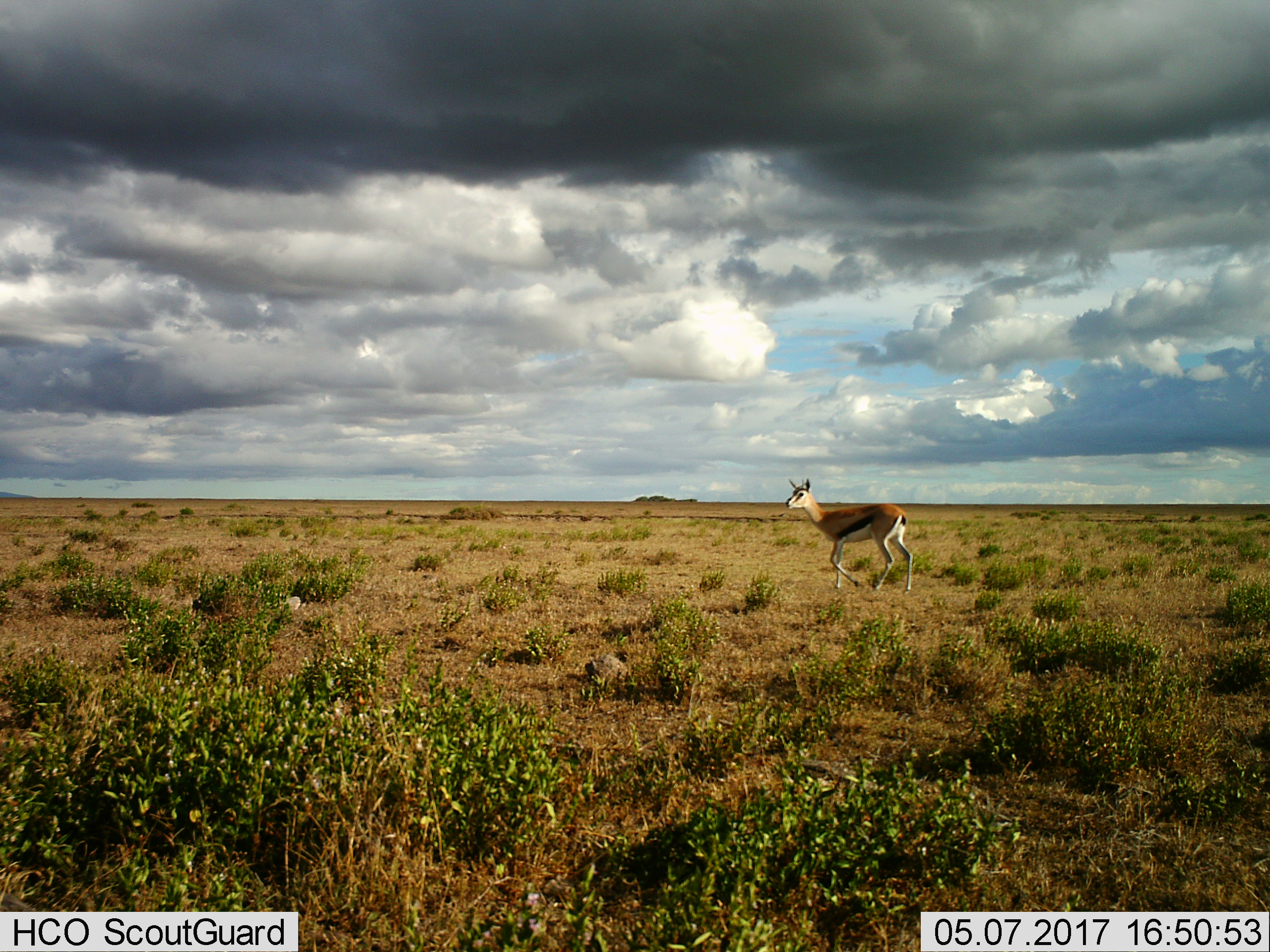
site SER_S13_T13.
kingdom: Animalia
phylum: Chordata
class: Mammalia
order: Artiodactyla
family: Bovidae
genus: Eudorcas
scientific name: Eudorcas thomsonii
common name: thomson's gazelle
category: gazellethomsons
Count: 1.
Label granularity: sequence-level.